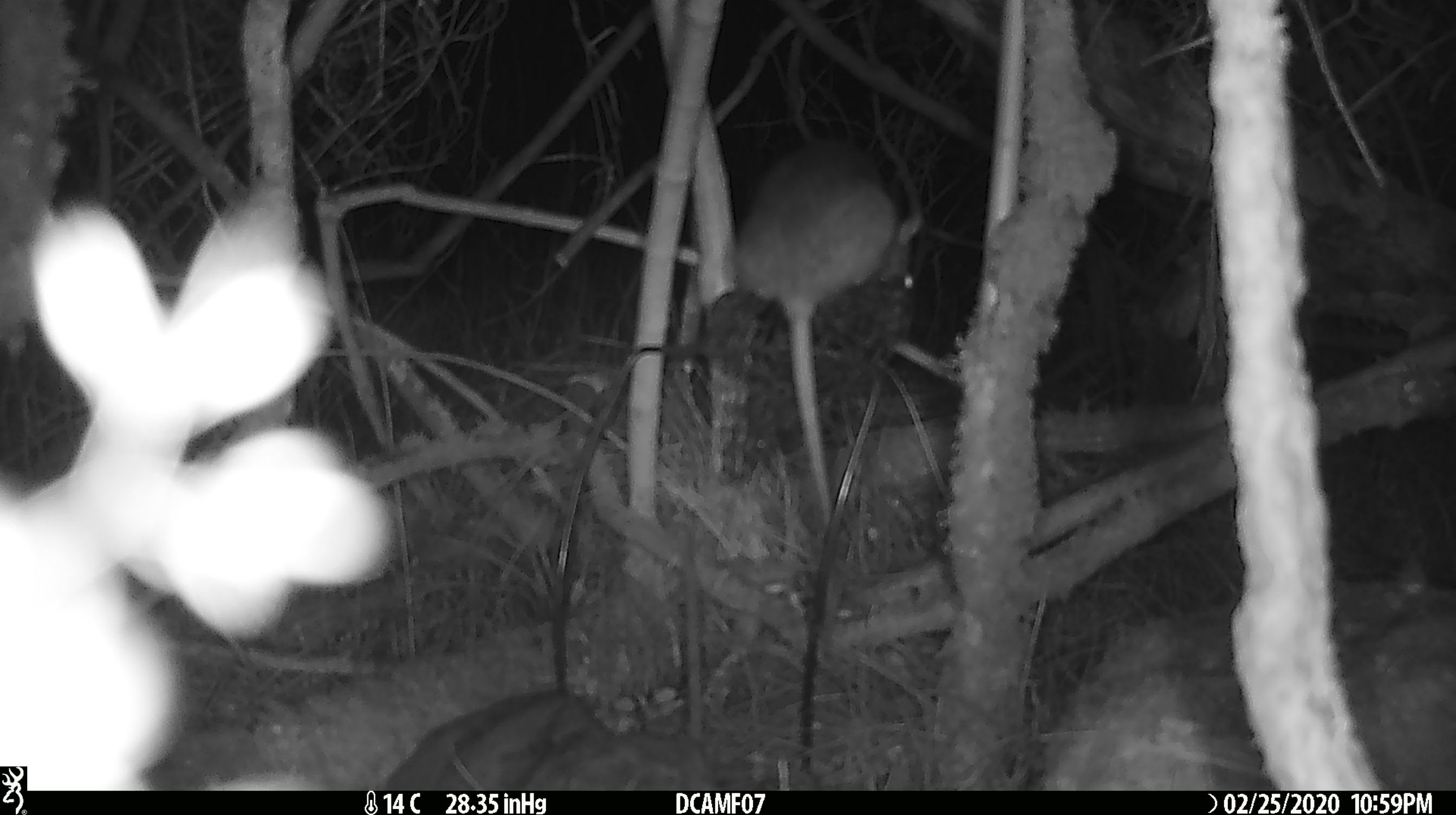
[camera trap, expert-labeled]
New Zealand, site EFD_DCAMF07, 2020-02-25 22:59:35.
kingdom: Animalia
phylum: Chordata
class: Mammalia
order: Rodentia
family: Muridae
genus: Rattus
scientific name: Rattus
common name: rat